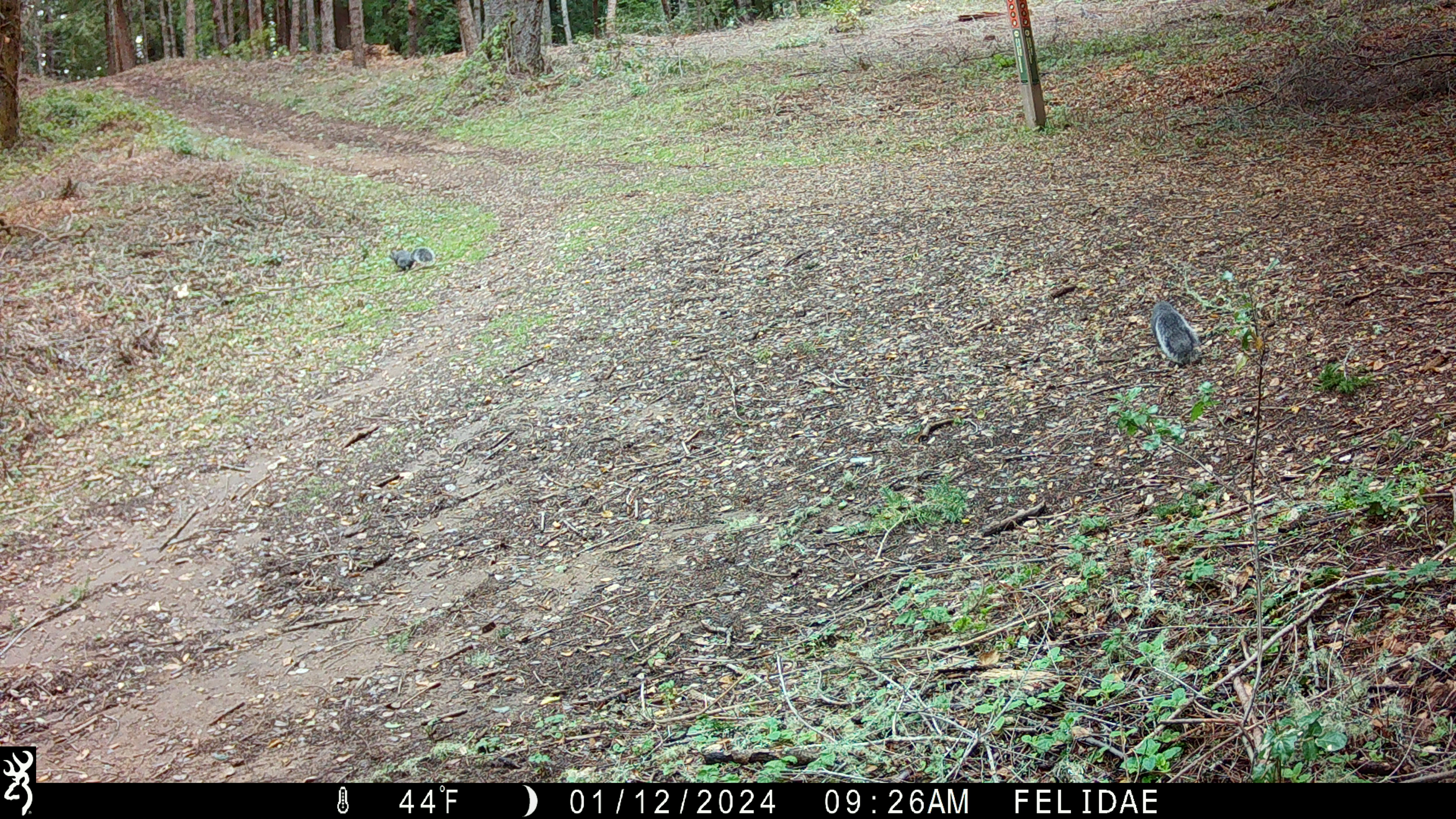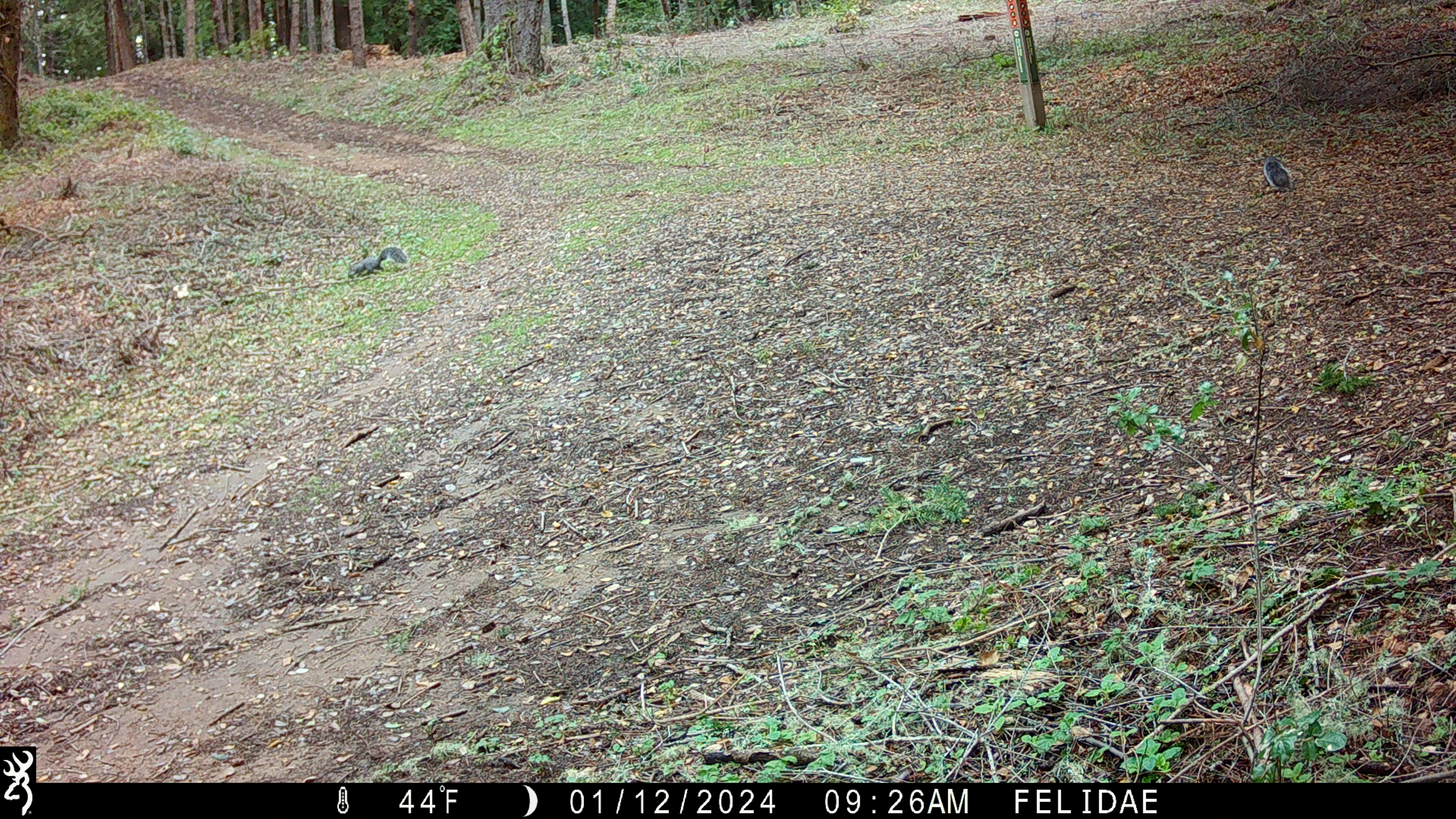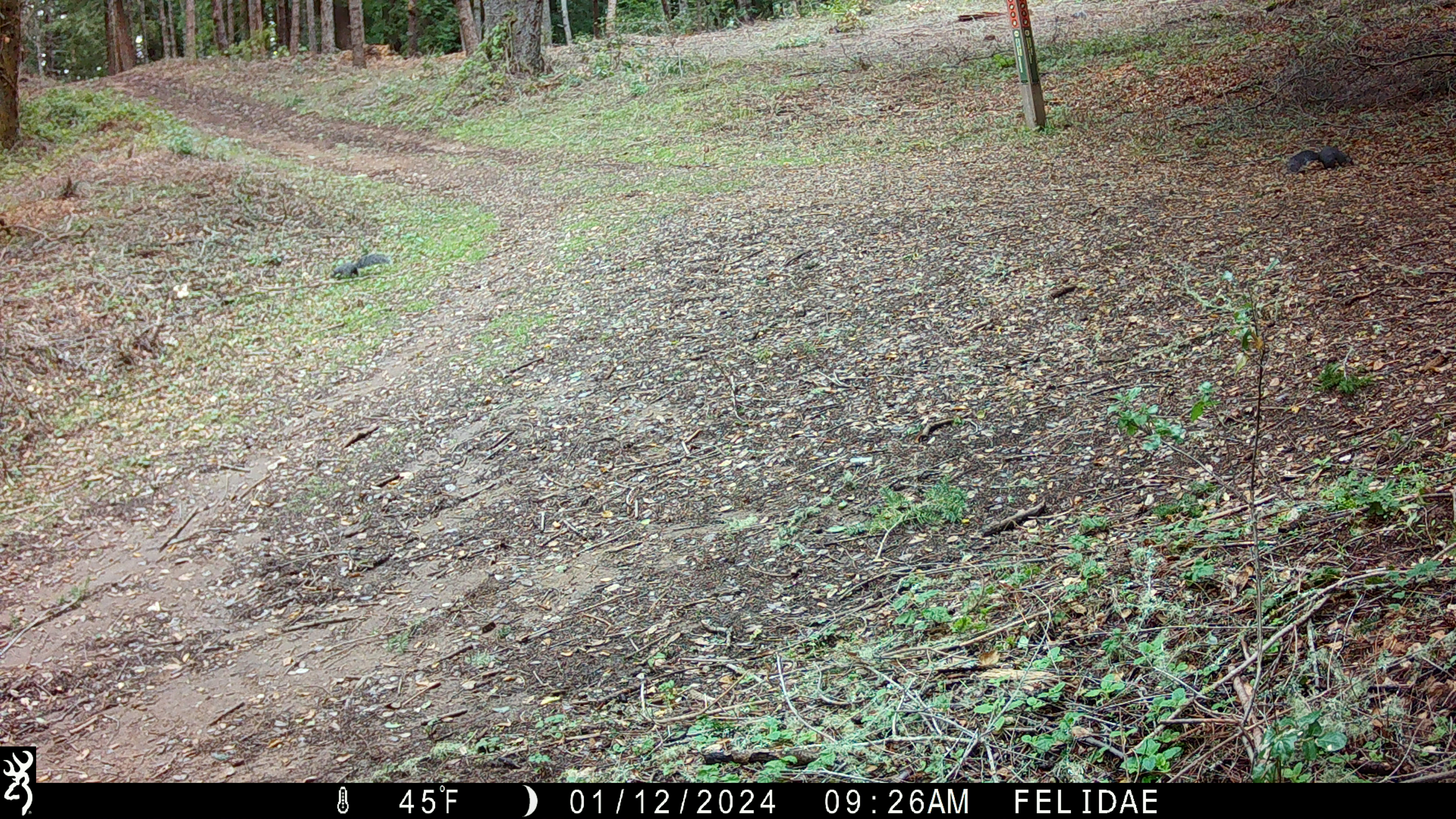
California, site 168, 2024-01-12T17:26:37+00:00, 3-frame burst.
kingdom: Animalia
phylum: Chordata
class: Mammalia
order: Rodentia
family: Sciuridae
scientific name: Sciuridae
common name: squirrel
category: unknown squirrel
Unknown squirrel (squirrel) (Sciuridae).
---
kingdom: Animalia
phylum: Chordata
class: Aves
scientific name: Aves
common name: bird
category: unknown bird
Unknown bird (bird) (Aves).